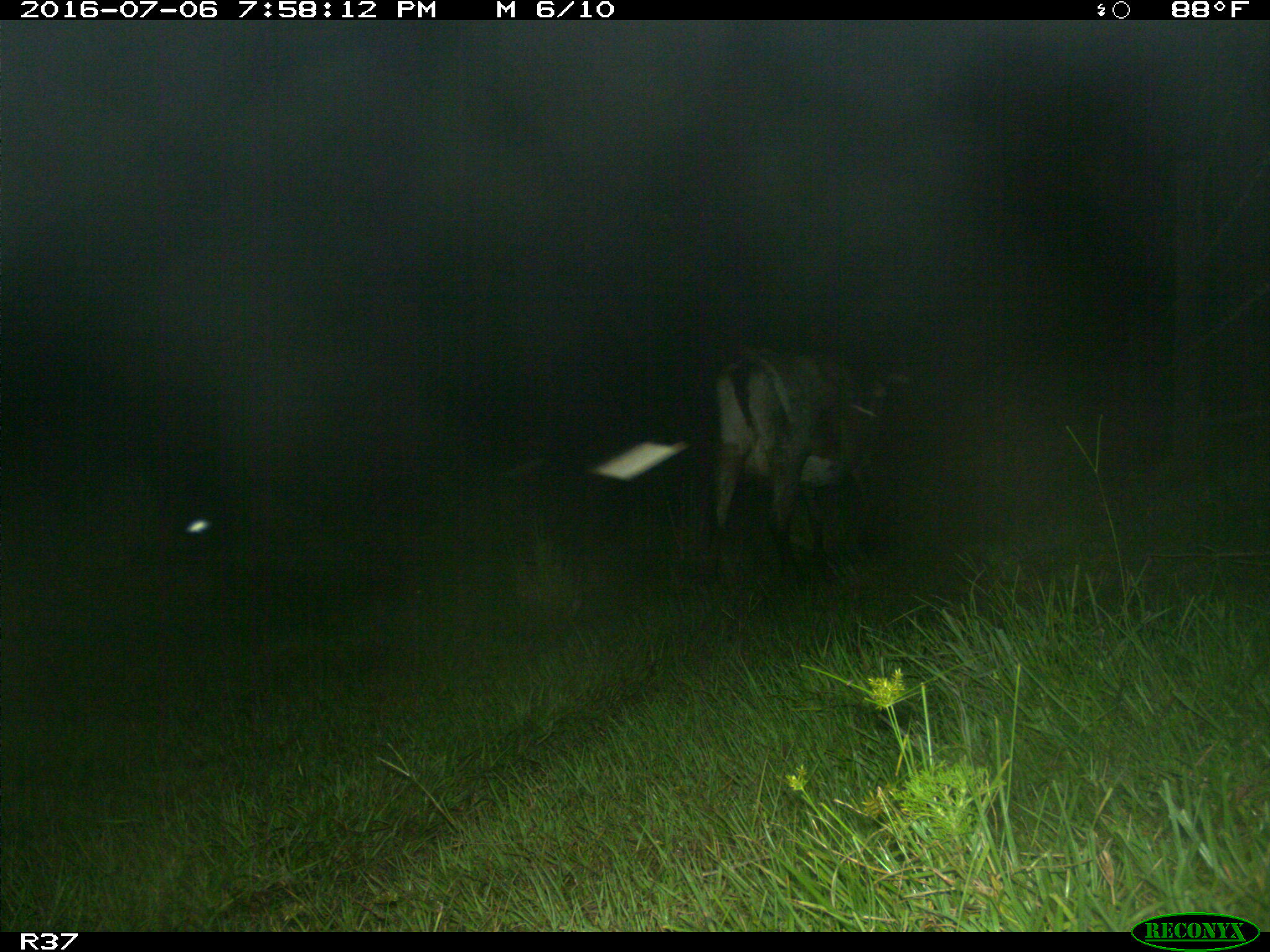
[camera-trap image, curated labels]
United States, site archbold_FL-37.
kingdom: Animalia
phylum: Chordata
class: Mammalia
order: Artiodactyla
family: Bovidae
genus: Bos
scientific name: Bos taurus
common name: domestic cow